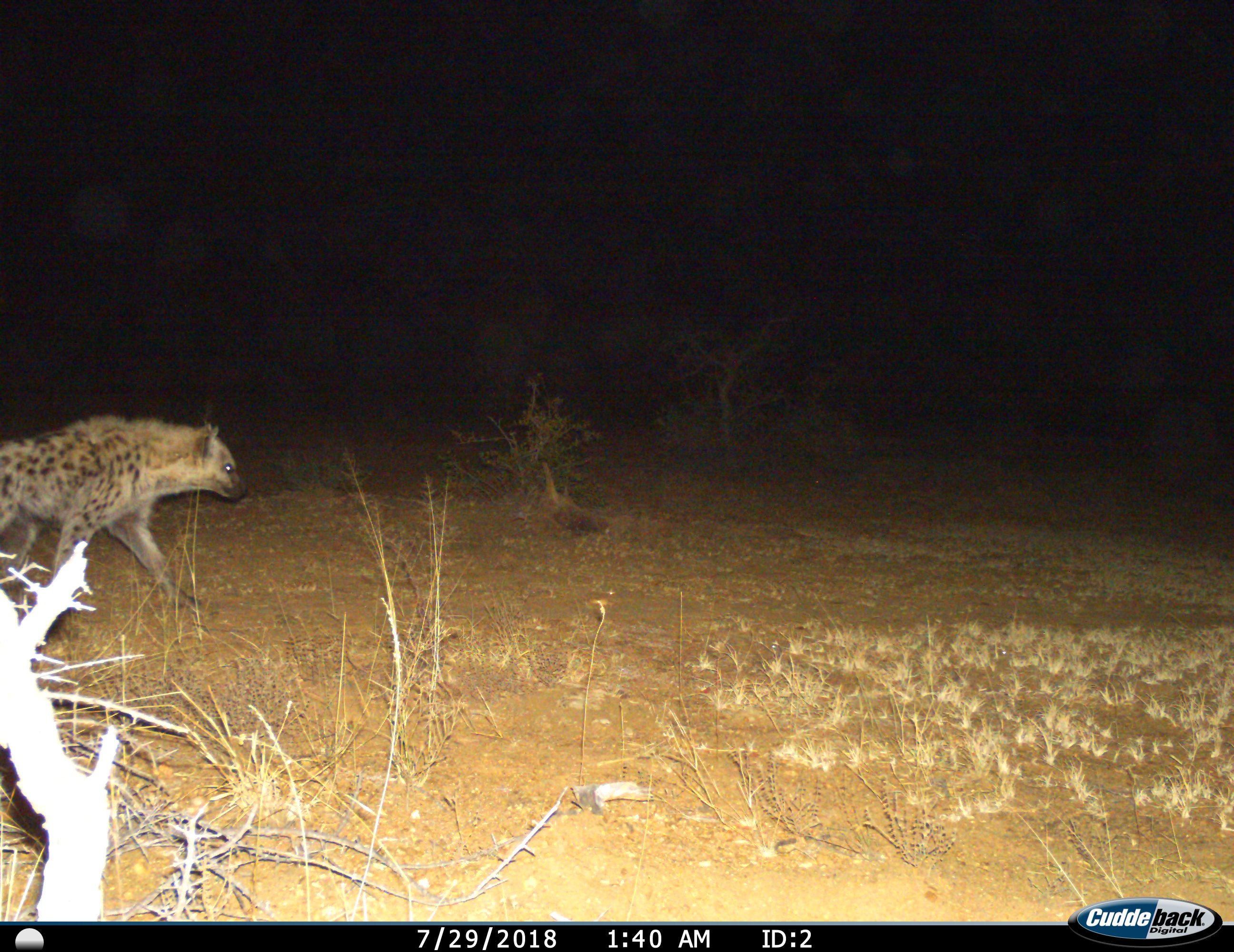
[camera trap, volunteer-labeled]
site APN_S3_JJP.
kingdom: Animalia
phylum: Chordata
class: Mammalia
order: Carnivora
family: Hyaenidae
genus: Crocuta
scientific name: Crocuta crocuta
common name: spotted hyena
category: hyenaspotted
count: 1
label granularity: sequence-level